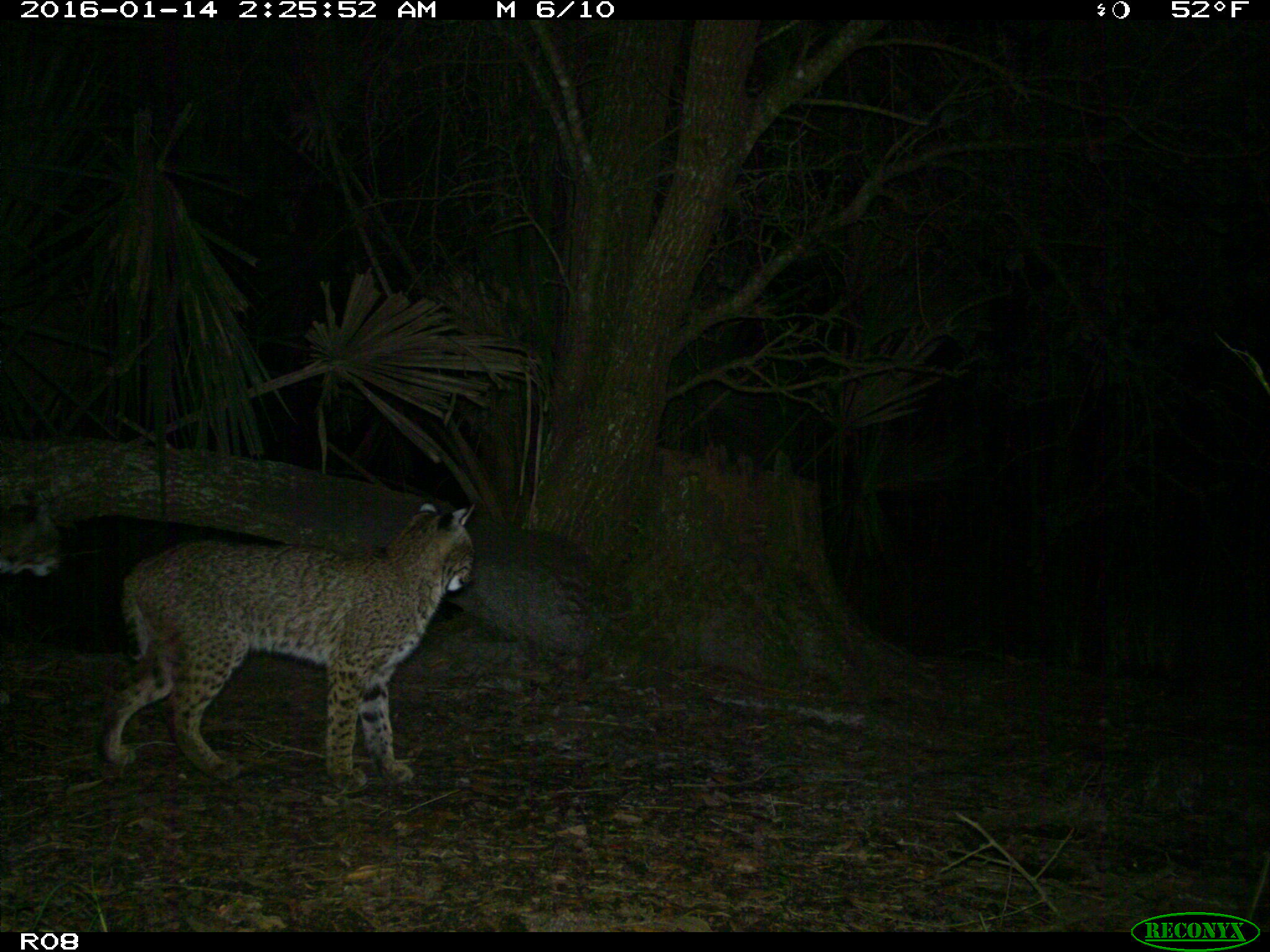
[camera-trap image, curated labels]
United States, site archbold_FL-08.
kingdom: Animalia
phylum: Chordata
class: Mammalia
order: Carnivora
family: Felidae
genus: Lynx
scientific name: Lynx rufus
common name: bobcat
Lynx rufus (bobcat).